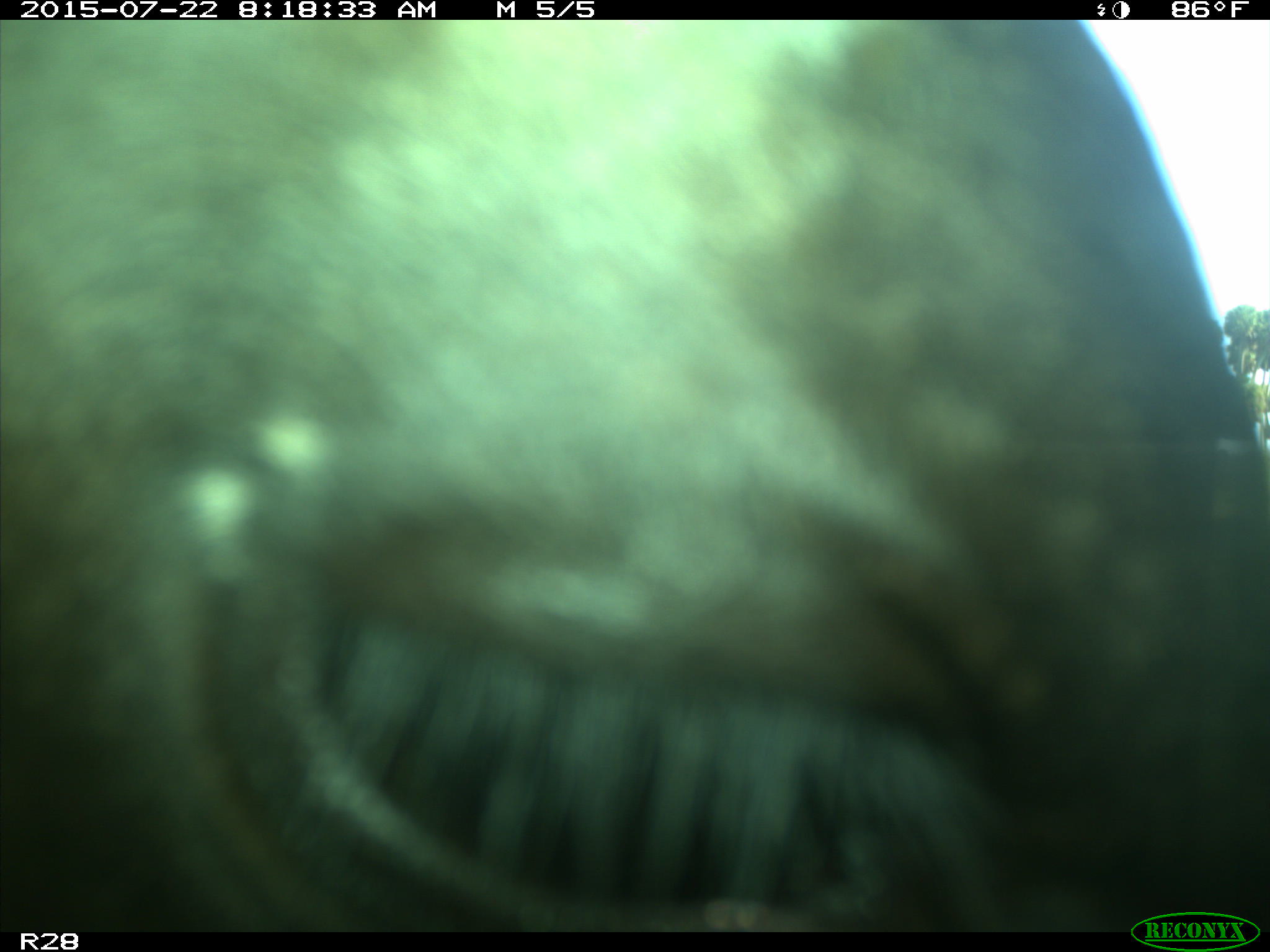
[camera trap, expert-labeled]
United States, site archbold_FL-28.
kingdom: Animalia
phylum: Chordata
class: Mammalia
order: Artiodactyla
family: Bovidae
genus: Bos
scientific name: Bos taurus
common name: domestic cow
Bos taurus (domestic cow).